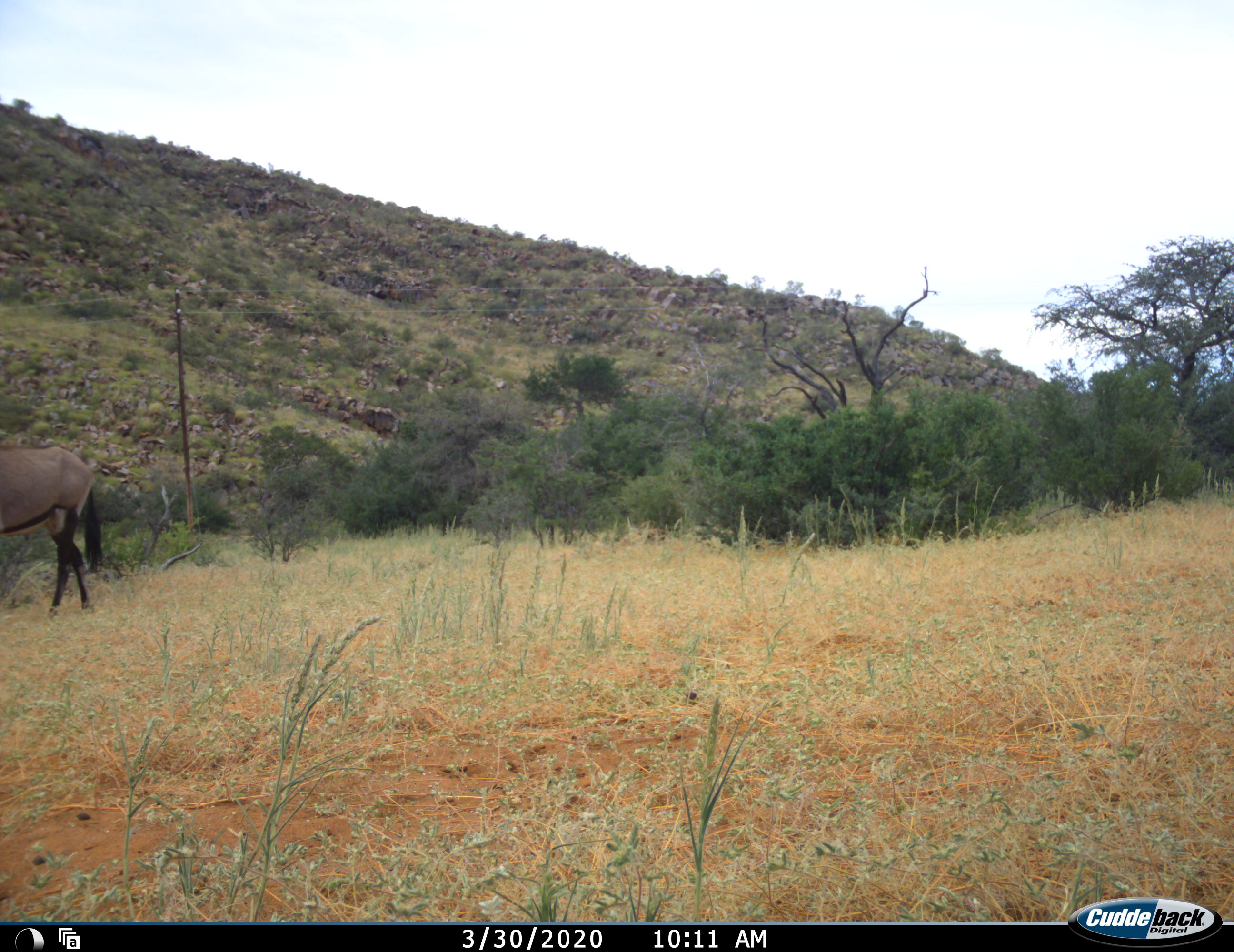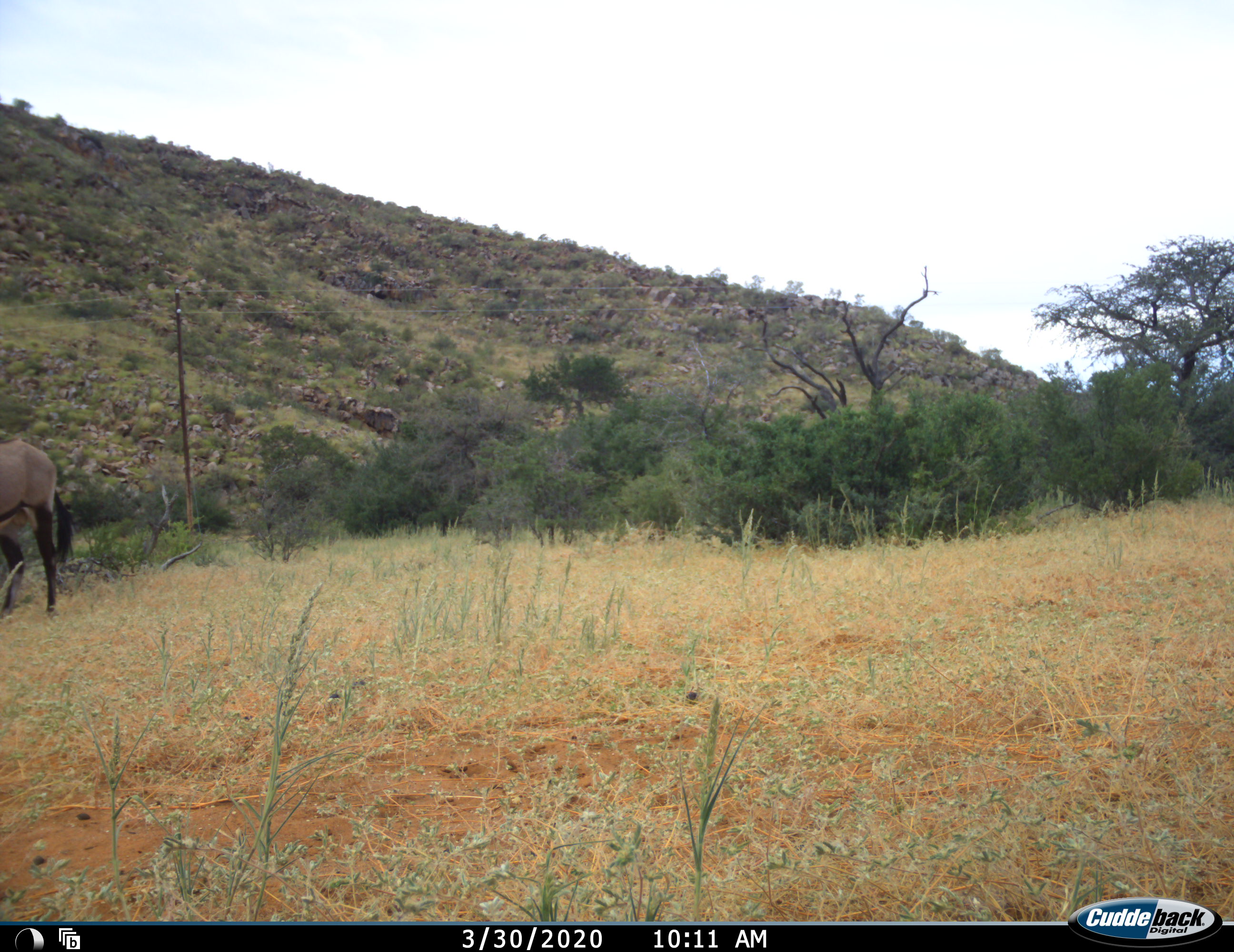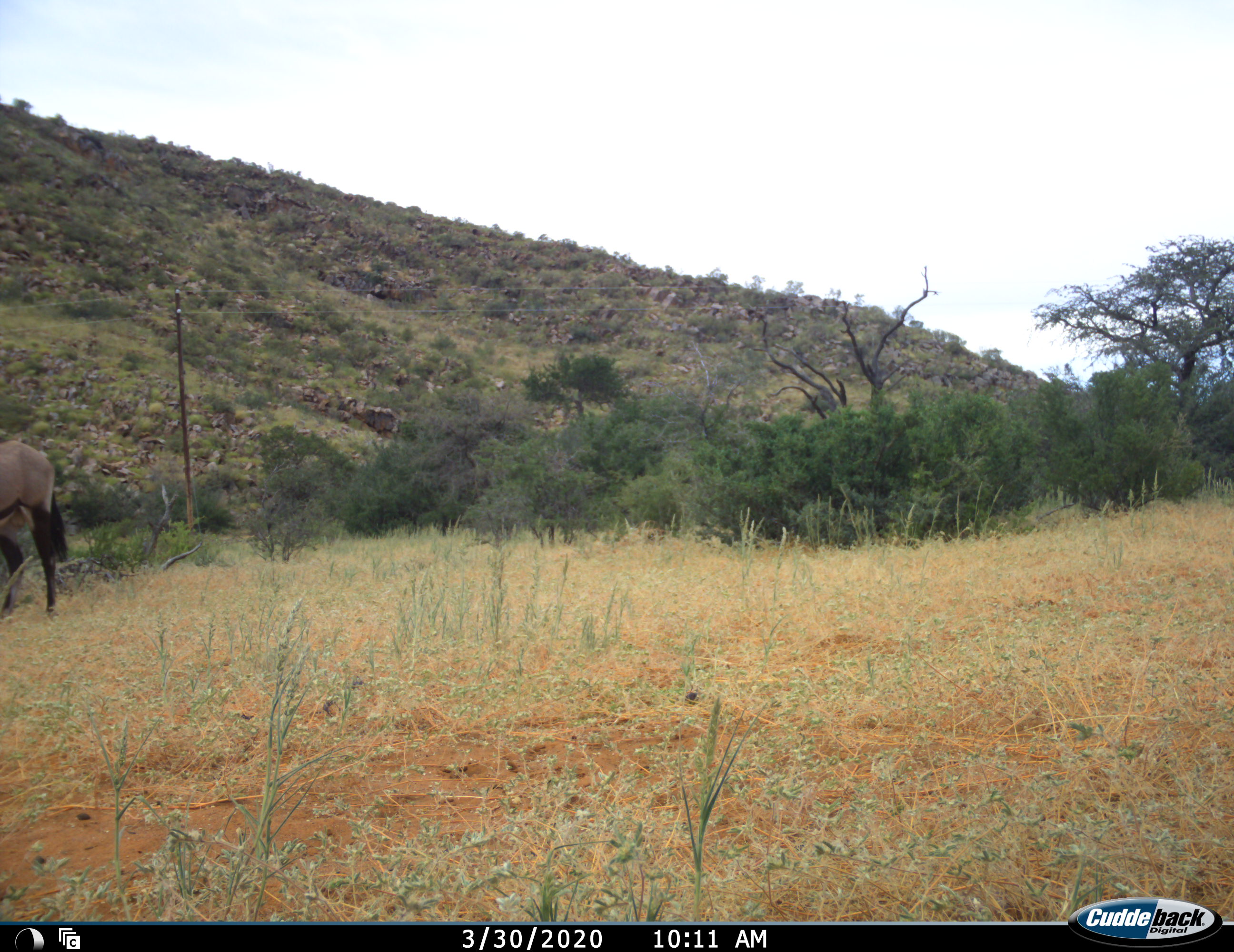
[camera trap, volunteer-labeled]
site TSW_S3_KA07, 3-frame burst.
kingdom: Animalia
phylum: Chordata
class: Mammalia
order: Artiodactyla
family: Bovidae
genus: Oryx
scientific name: Oryx gazella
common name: gemsbok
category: oryx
Oryx (gemsbok) (Oryx gazella), count 1. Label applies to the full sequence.